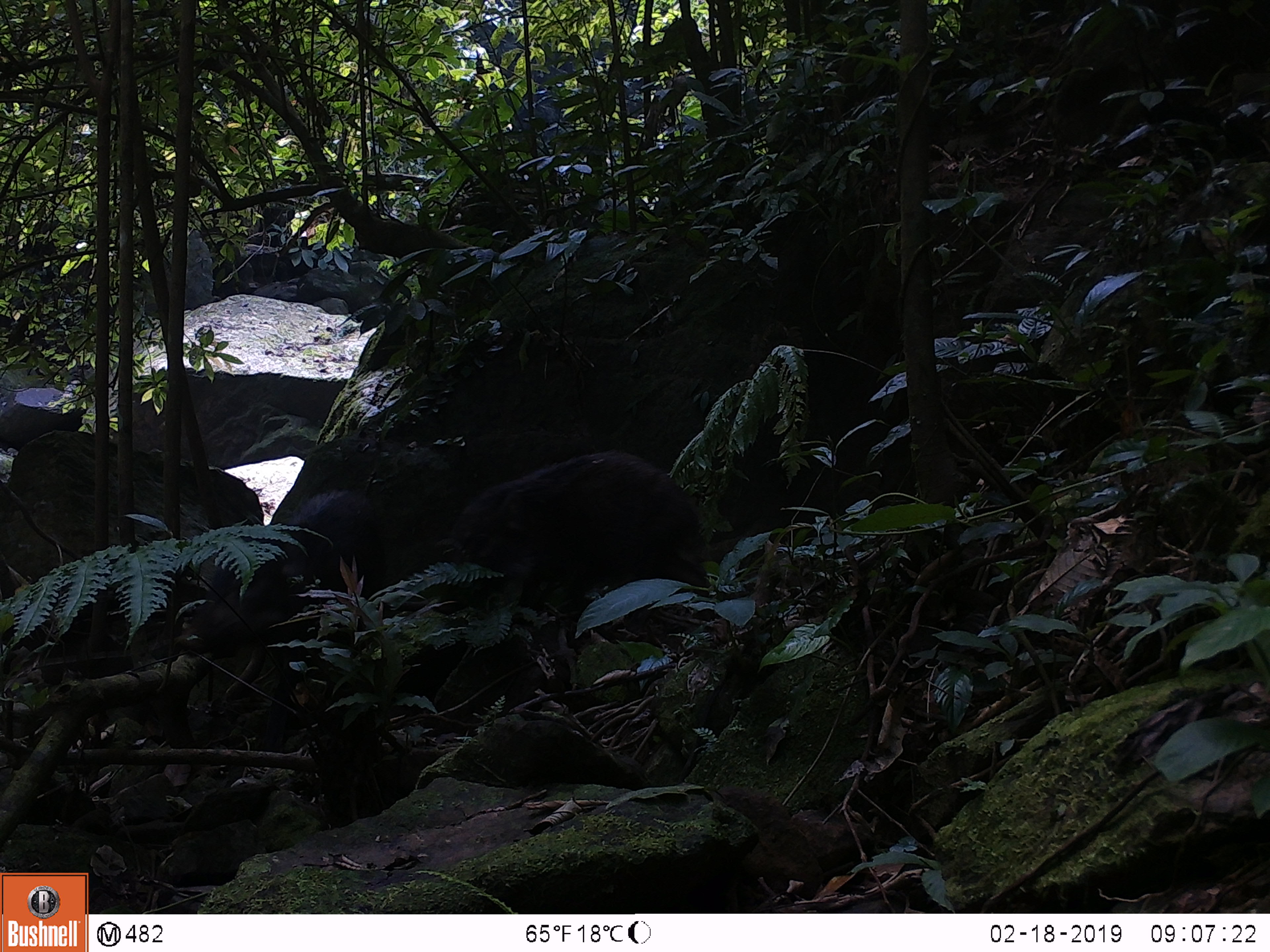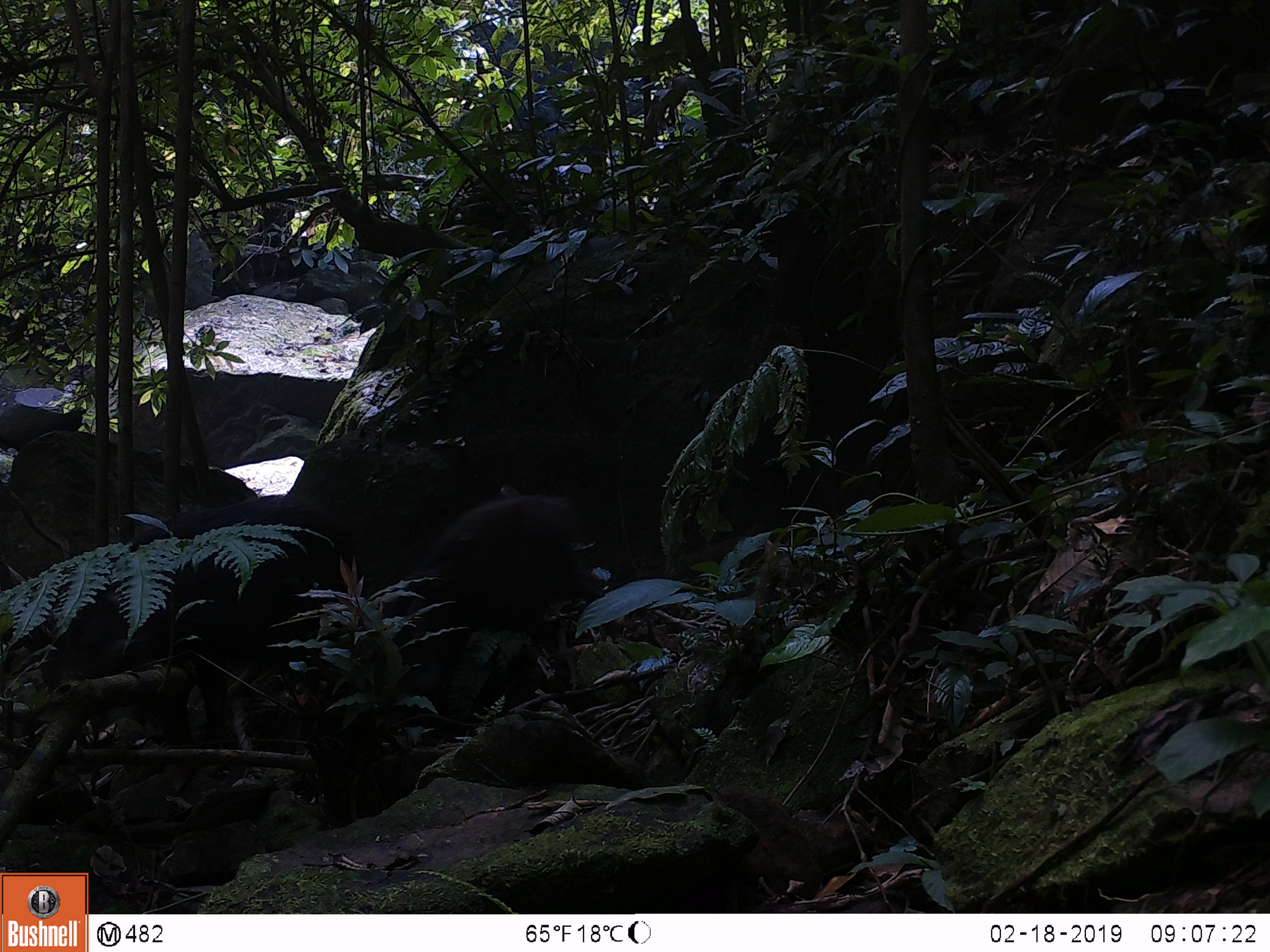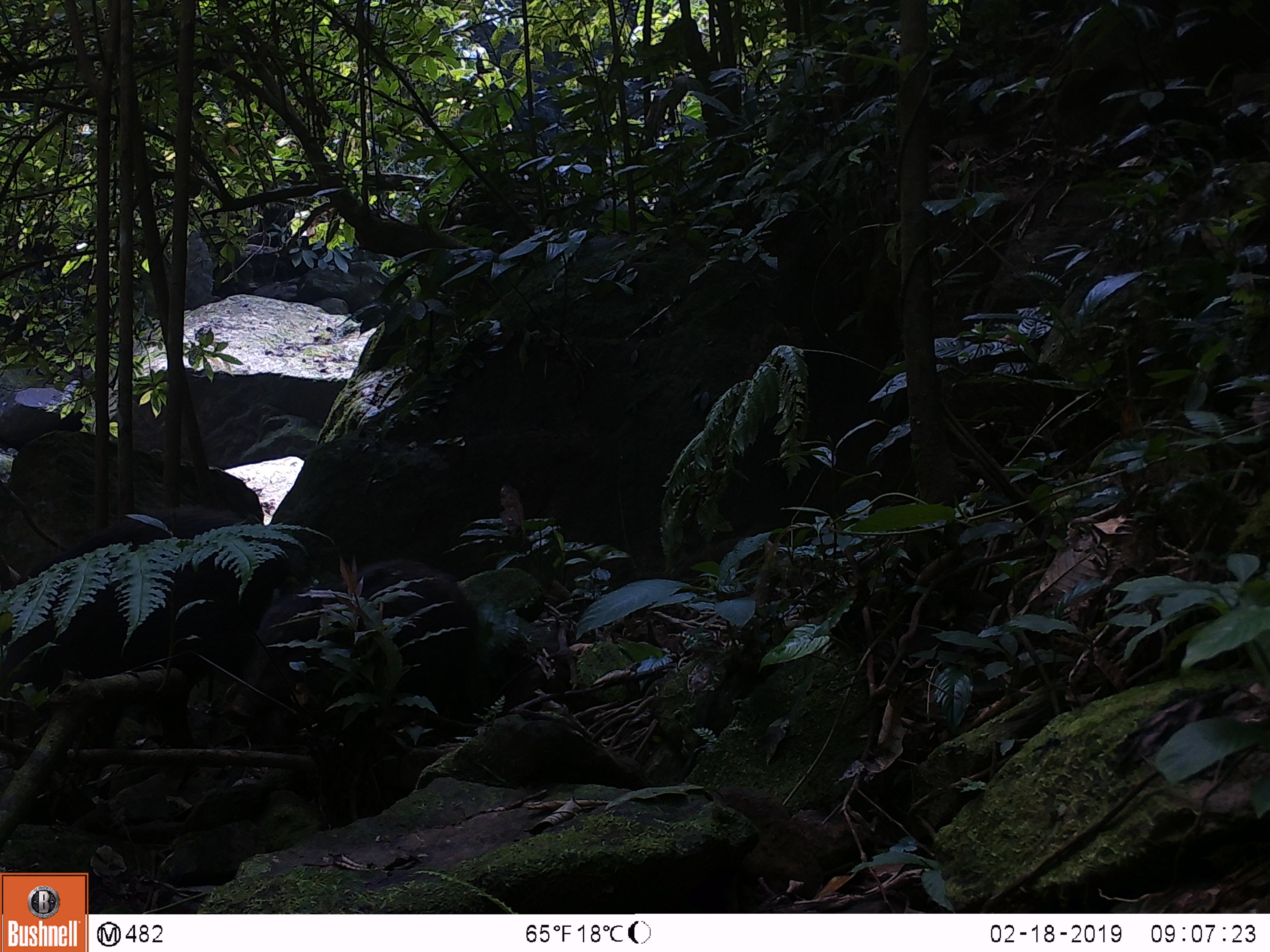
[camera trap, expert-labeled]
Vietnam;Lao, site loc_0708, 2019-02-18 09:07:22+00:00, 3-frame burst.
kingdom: Animalia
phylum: Chordata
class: Mammalia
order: Artiodactyla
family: Suidae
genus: Sus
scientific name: Sus scrofa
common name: eurasian wild pig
Eurasian wild pig (Sus scrofa). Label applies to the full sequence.